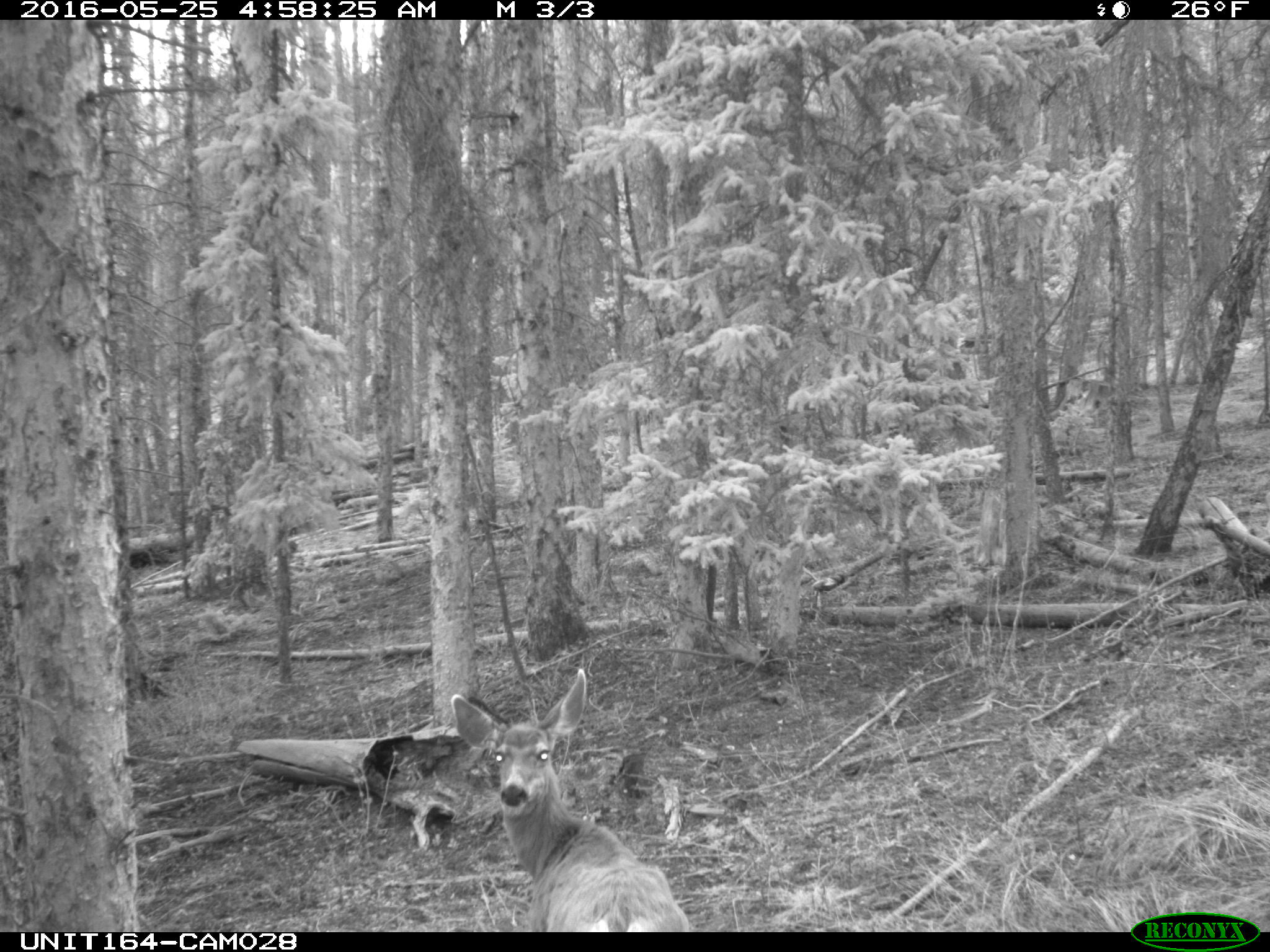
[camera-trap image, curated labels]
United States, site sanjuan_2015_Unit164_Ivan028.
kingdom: Animalia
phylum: Chordata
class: Mammalia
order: Artiodactyla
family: Cervidae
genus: Odocoileus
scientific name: Odocoileus hemionus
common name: mule deer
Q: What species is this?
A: Odocoileus hemionus (mule deer).